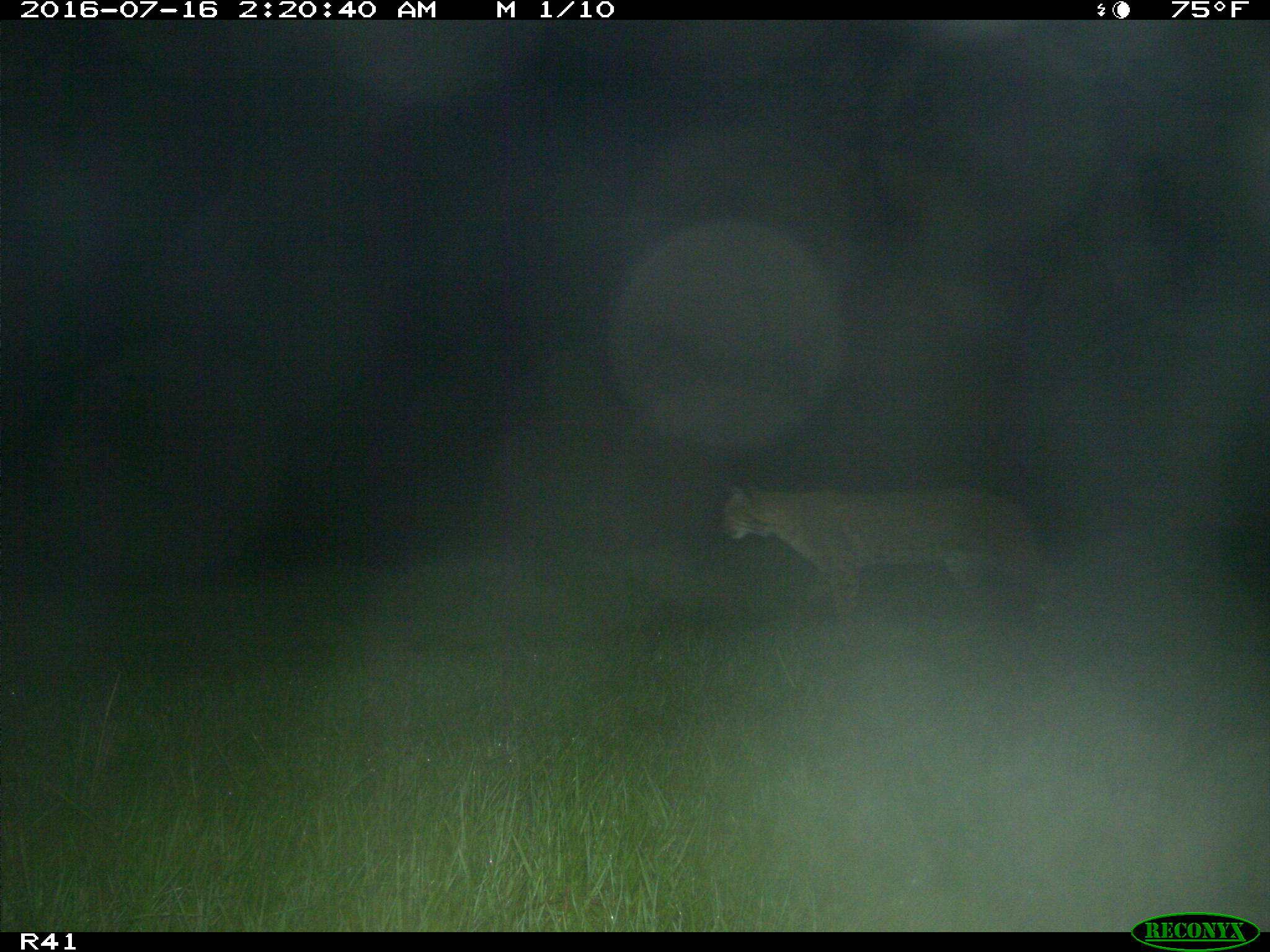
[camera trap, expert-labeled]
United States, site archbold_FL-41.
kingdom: Animalia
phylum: Chordata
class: Mammalia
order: Carnivora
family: Felidae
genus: Lynx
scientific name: Lynx rufus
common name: bobcat